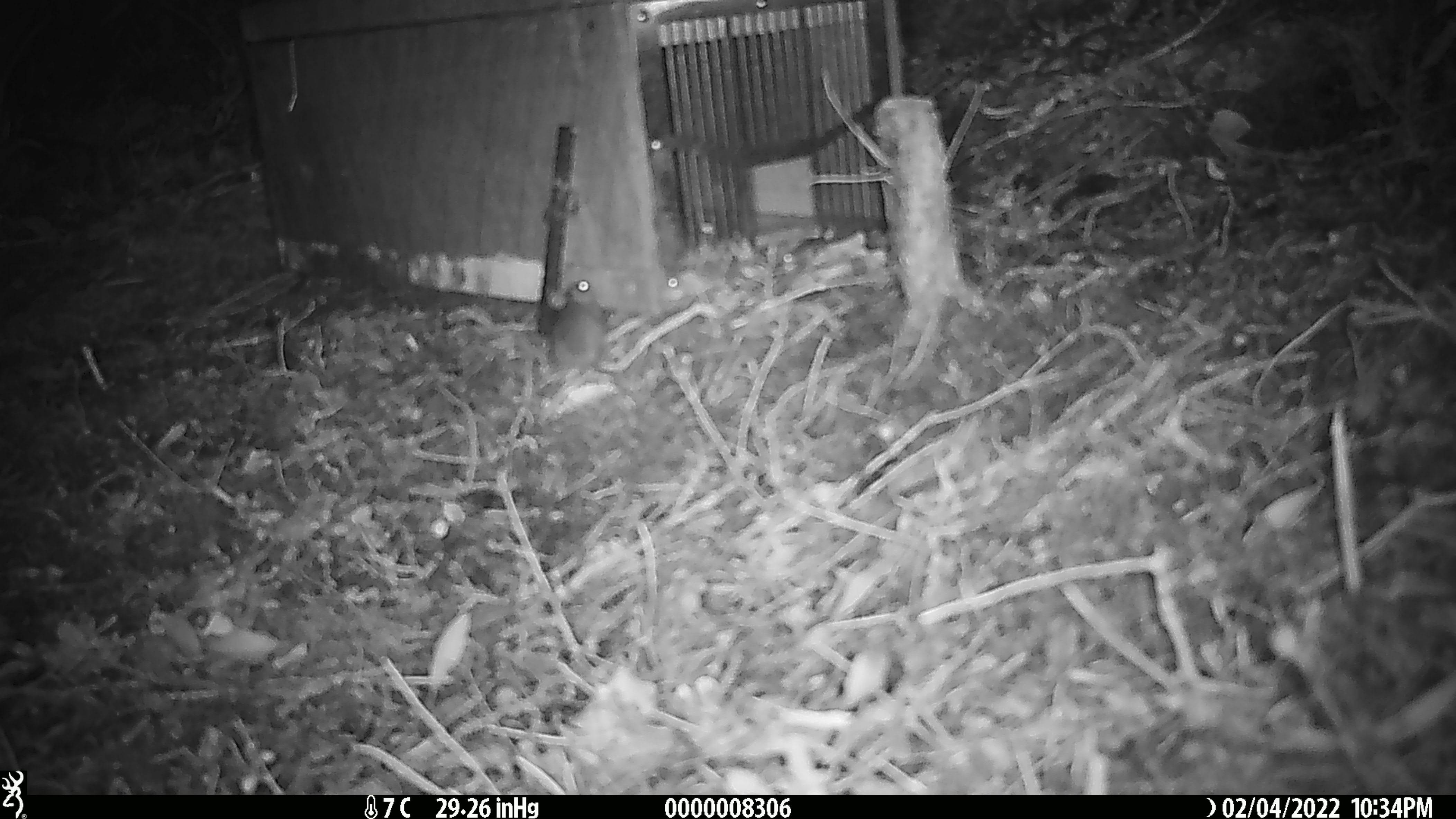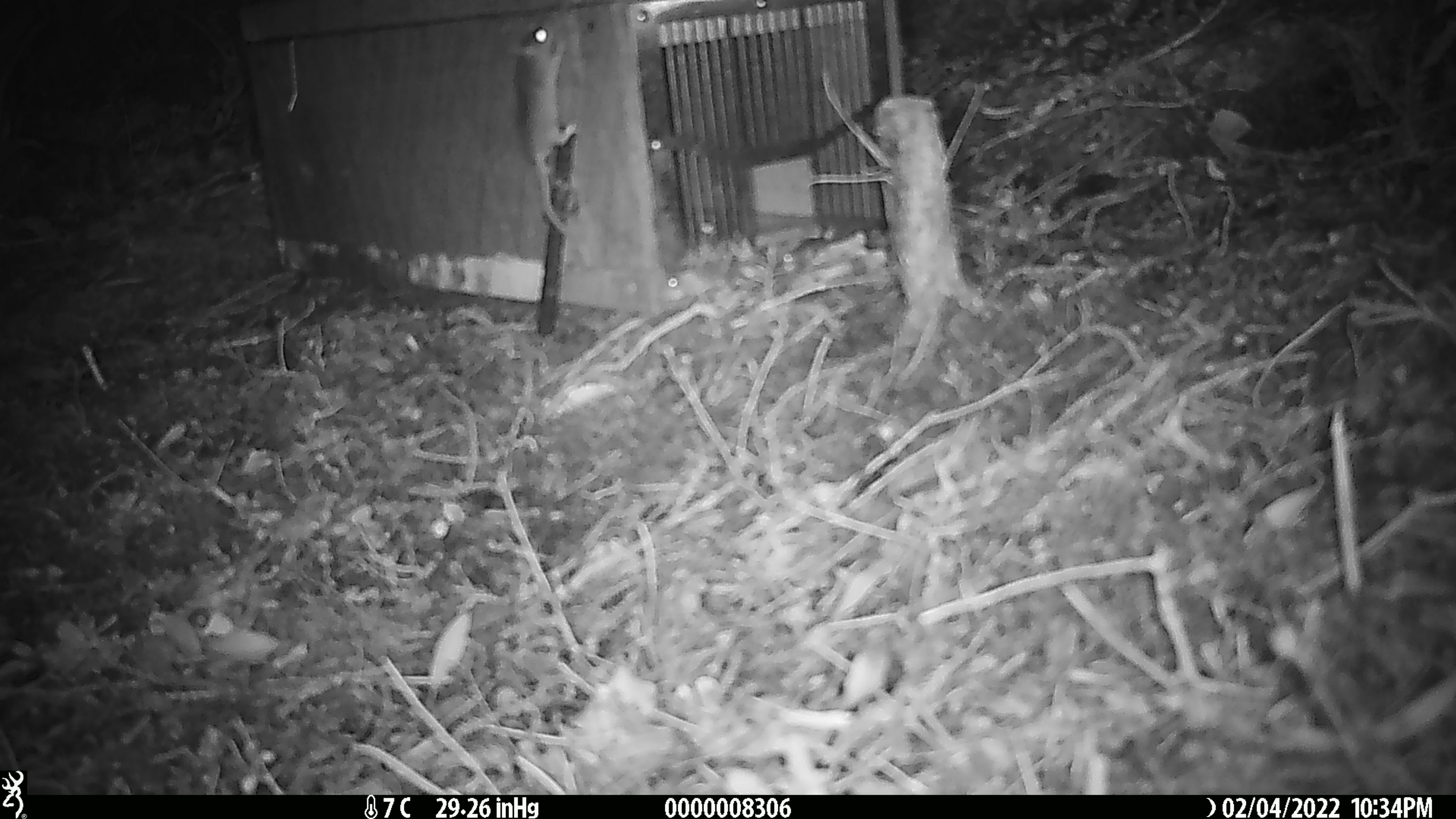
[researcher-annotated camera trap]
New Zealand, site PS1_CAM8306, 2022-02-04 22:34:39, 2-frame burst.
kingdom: Animalia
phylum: Chordata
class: Mammalia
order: Rodentia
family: Muridae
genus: Mus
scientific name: Mus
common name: mouse